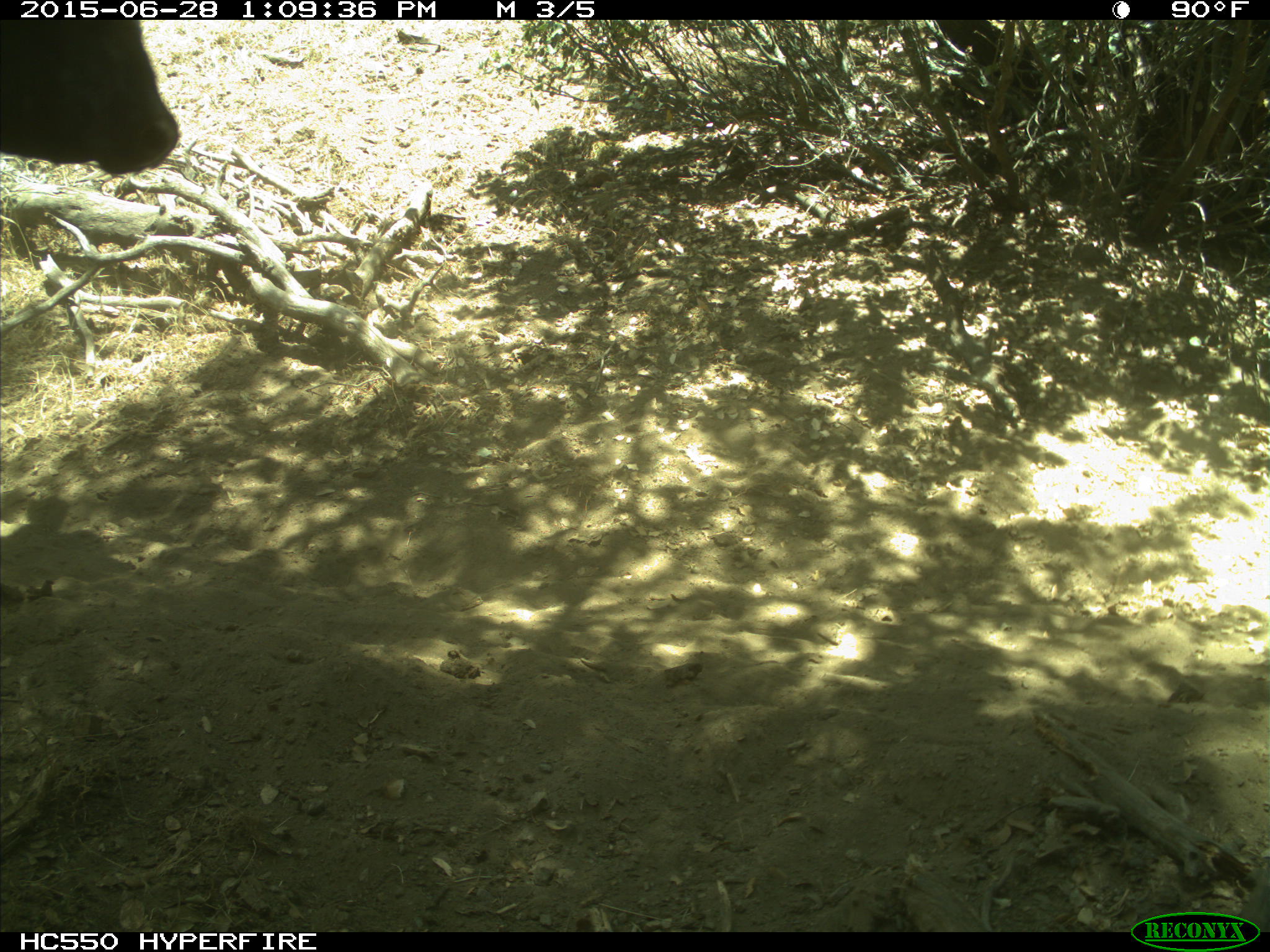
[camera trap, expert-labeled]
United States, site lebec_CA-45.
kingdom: Animalia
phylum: Chordata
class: Mammalia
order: Artiodactyla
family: Bovidae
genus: Bos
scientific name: Bos taurus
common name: domestic cow